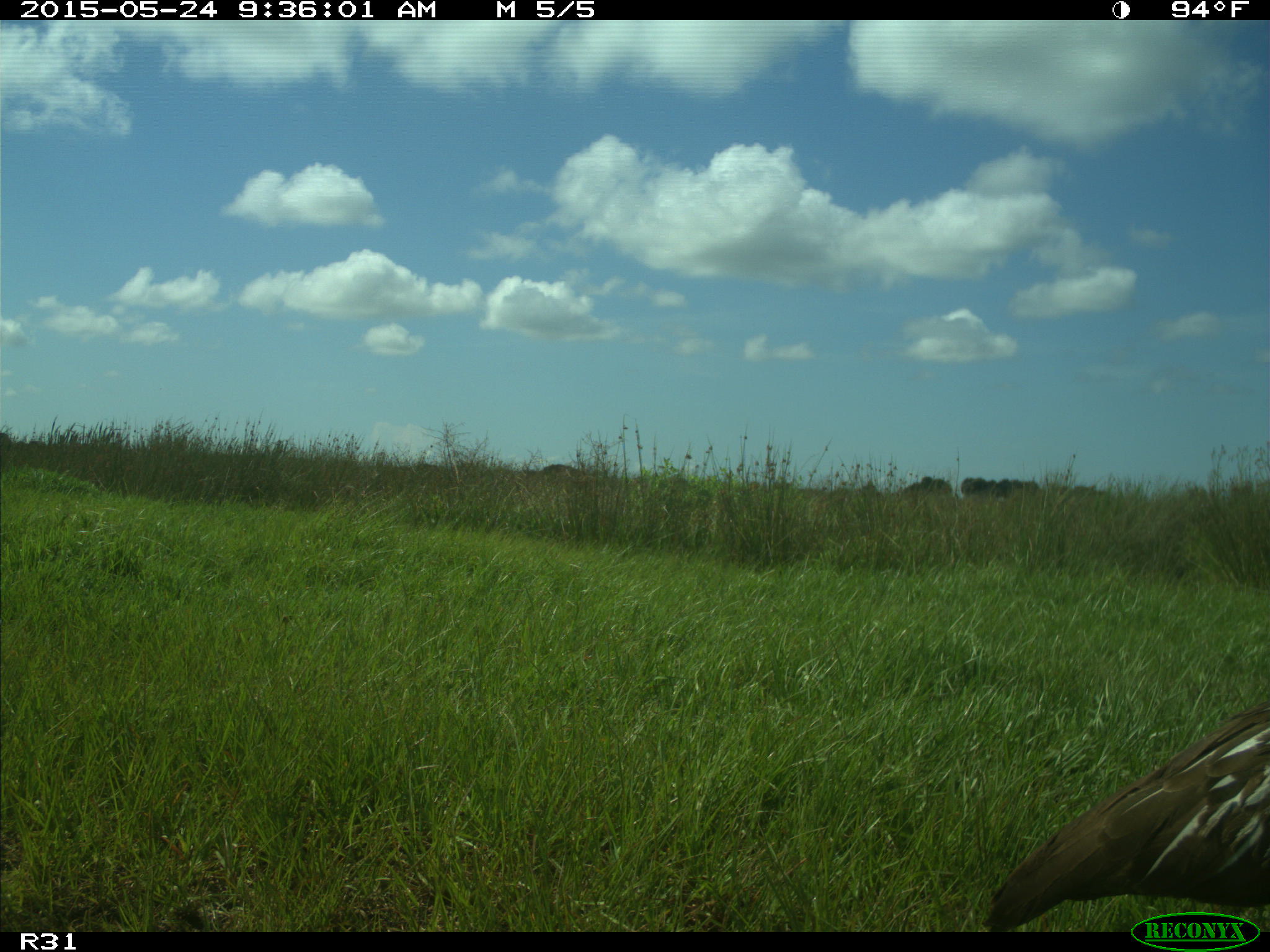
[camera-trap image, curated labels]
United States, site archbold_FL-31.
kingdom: Animalia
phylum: Chordata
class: Aves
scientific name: Aves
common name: birds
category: unidentified bird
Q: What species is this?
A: Unidentified bird (birds) (Aves).